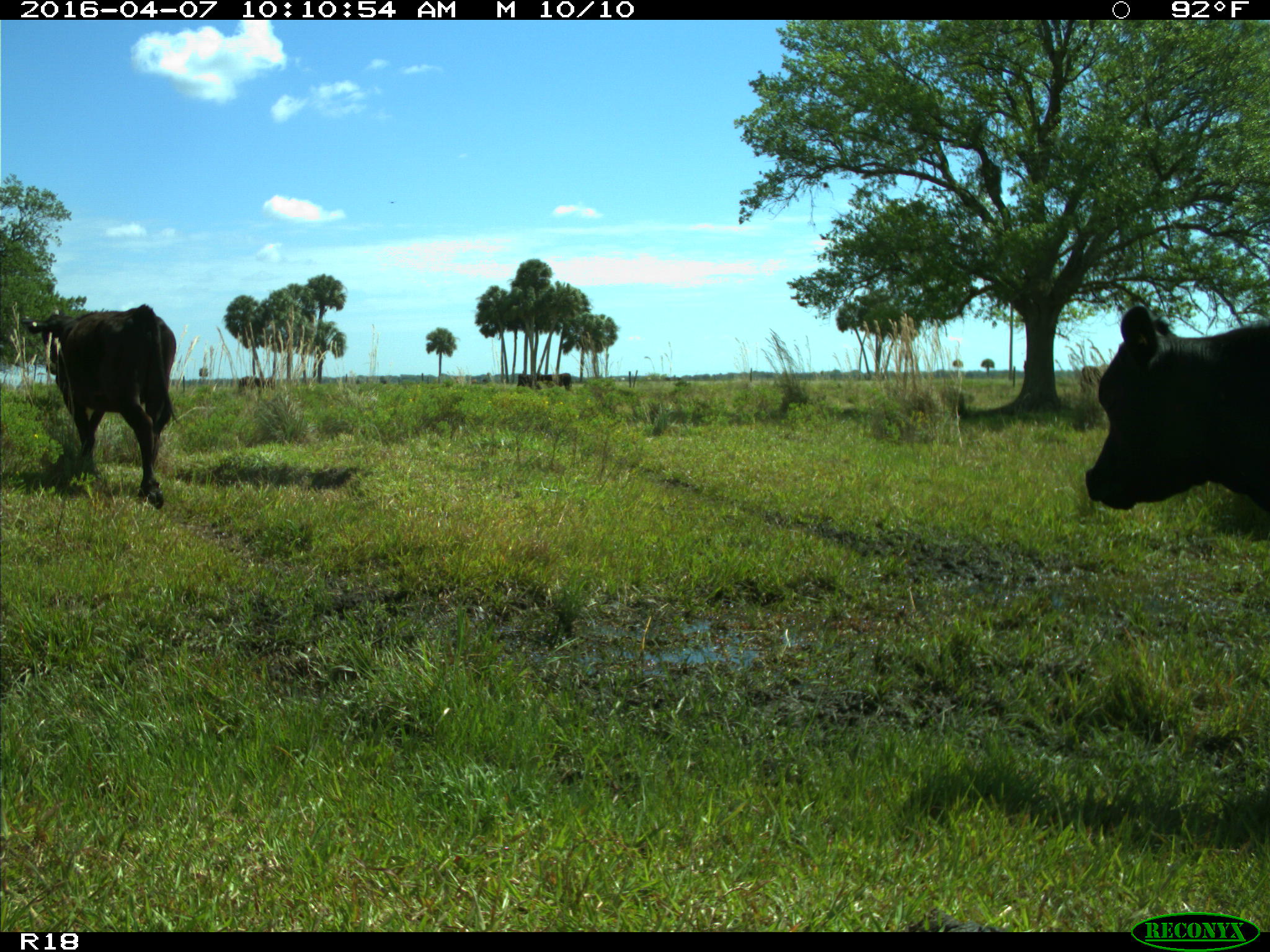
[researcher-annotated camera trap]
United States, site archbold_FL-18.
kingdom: Animalia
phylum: Chordata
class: Mammalia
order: Artiodactyla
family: Bovidae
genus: Bos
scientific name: Bos taurus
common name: domestic cow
Bos taurus (domestic cow).